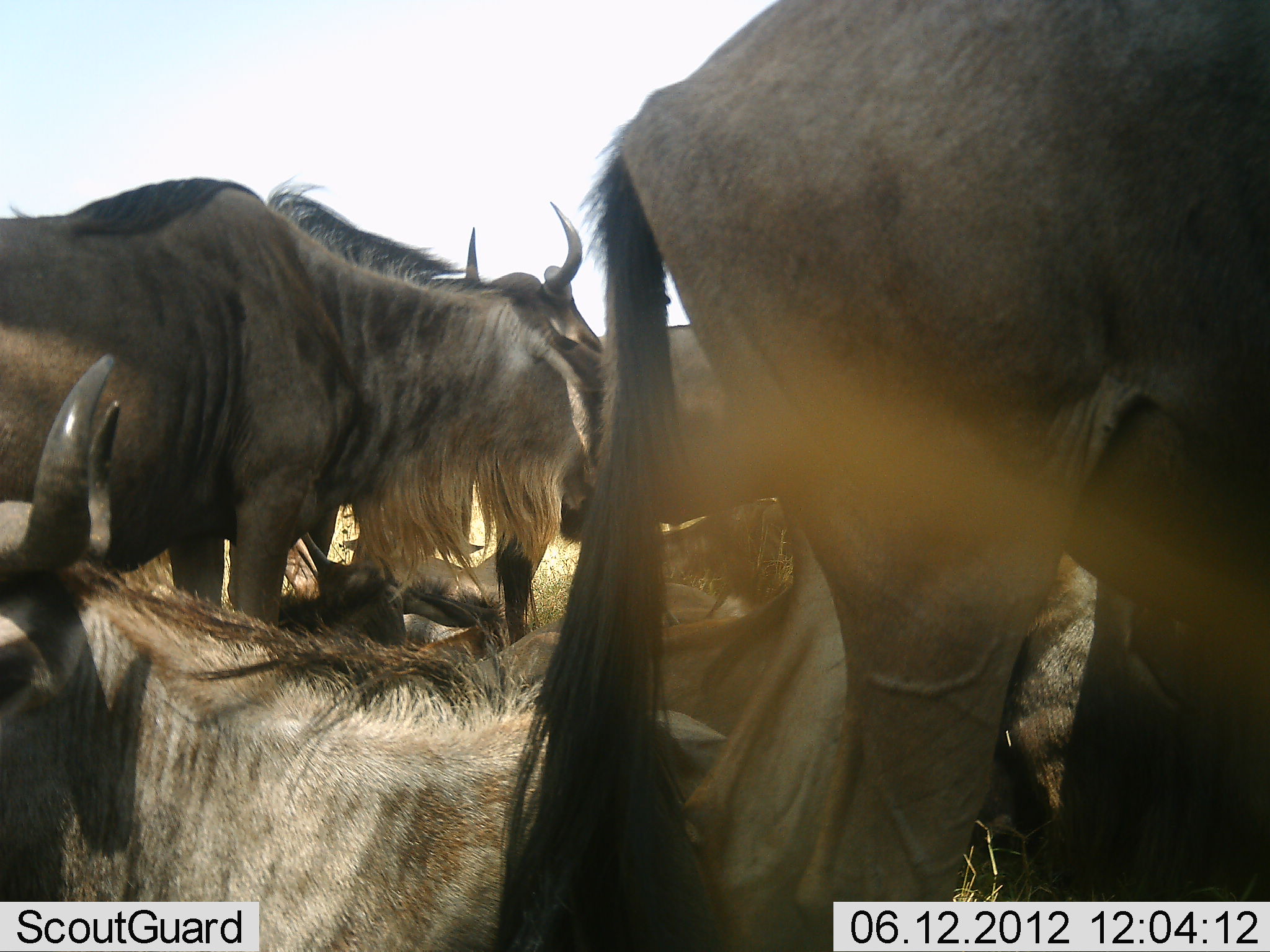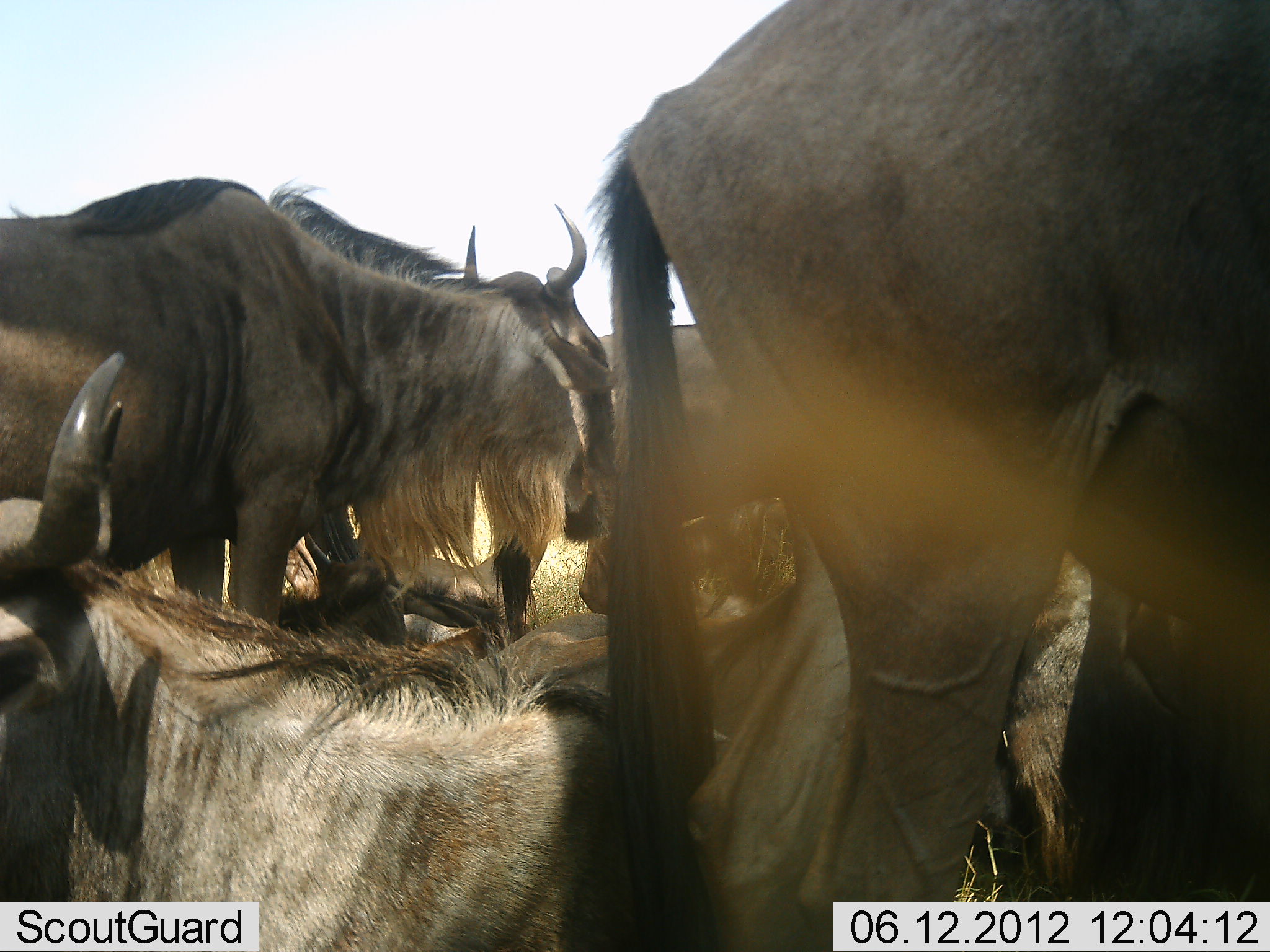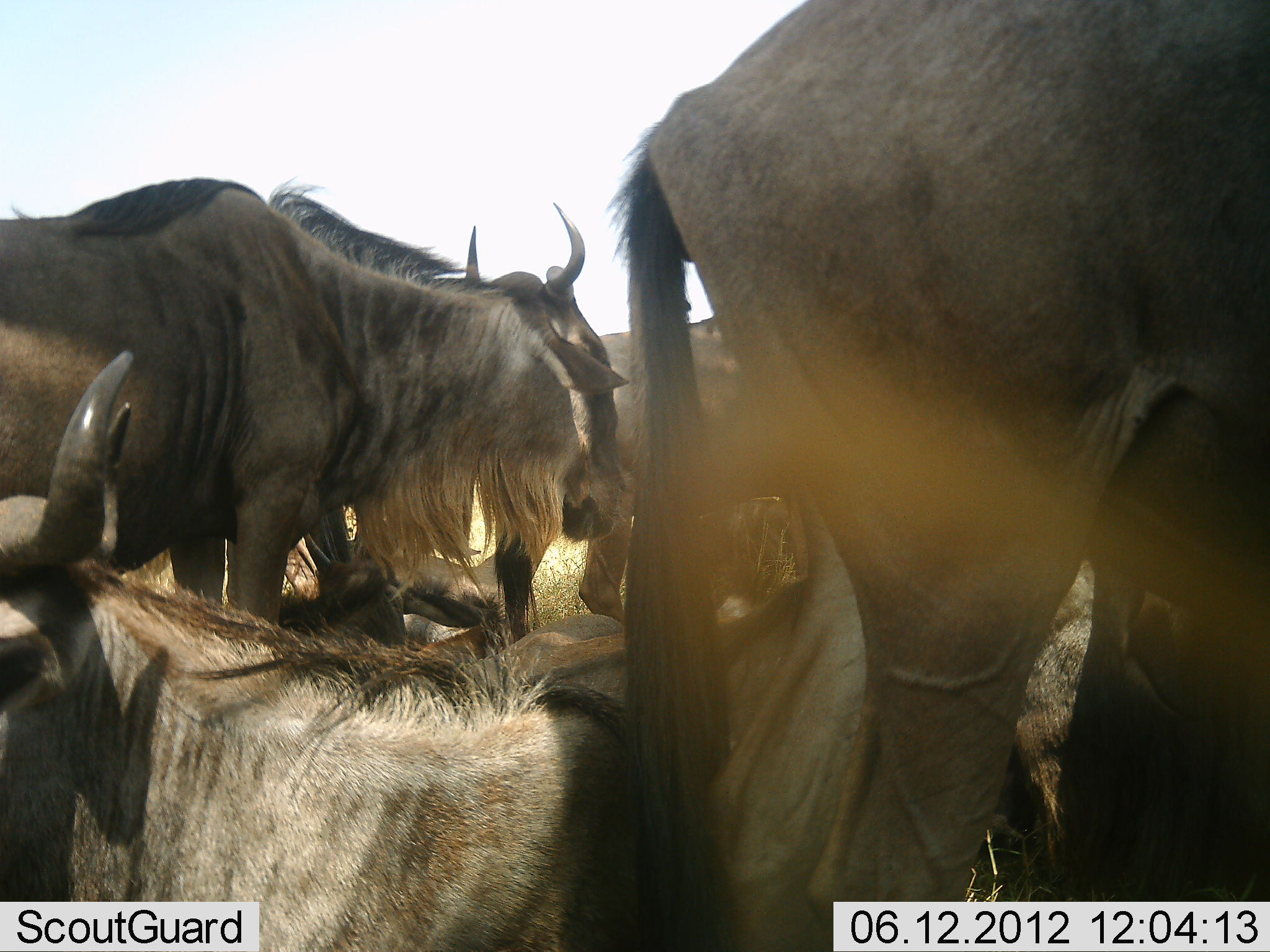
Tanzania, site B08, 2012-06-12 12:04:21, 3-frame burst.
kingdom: Animalia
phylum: Chordata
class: Mammalia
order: Artiodactyla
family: Bovidae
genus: Connochaetes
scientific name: Connochaetes taurinus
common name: blue wildebeest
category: wildebeest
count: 6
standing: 90%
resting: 80%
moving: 0%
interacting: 10%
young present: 0%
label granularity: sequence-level